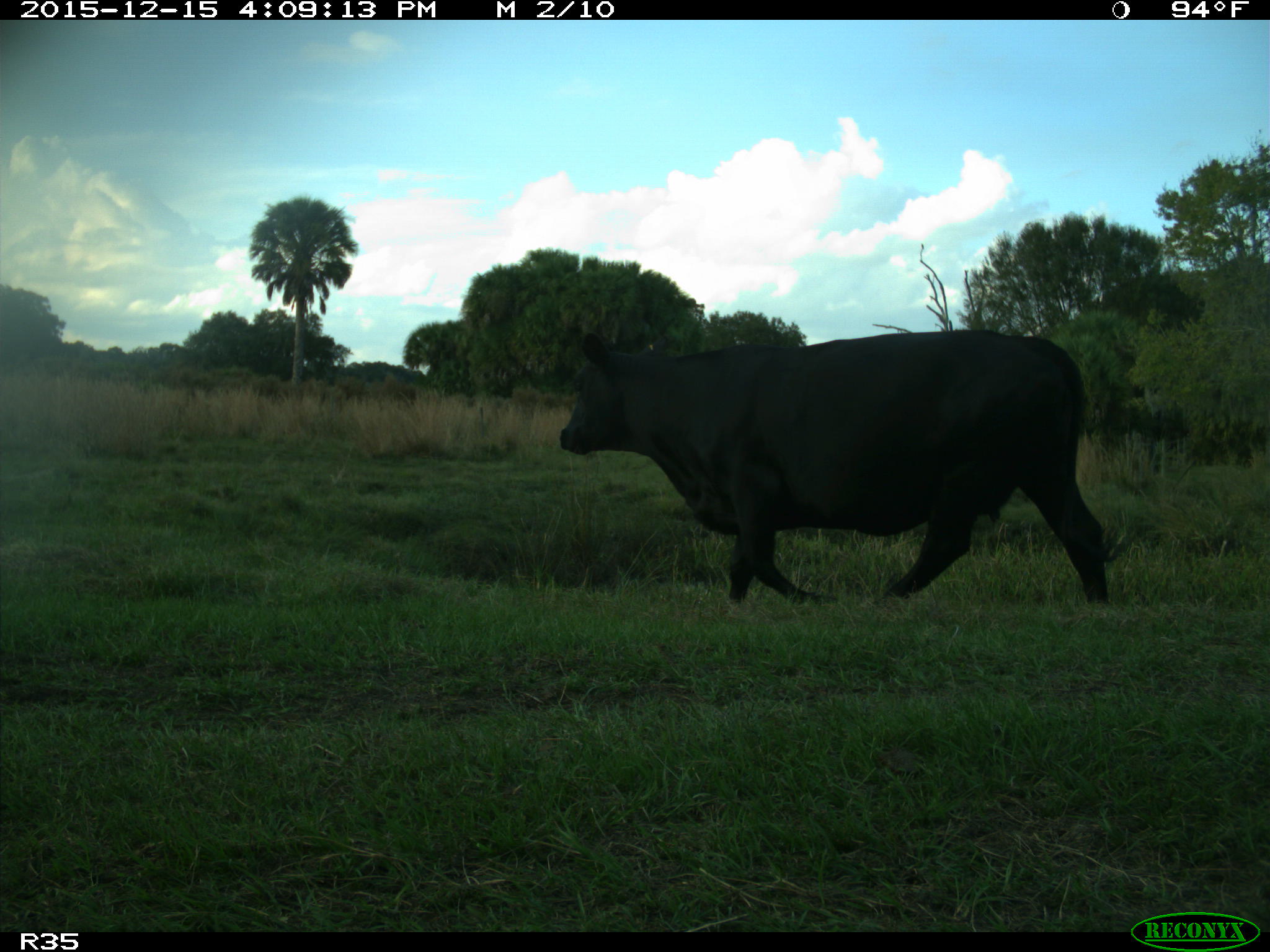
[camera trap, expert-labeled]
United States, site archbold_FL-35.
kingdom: Animalia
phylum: Chordata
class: Mammalia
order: Artiodactyla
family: Bovidae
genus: Bos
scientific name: Bos taurus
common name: domestic cow